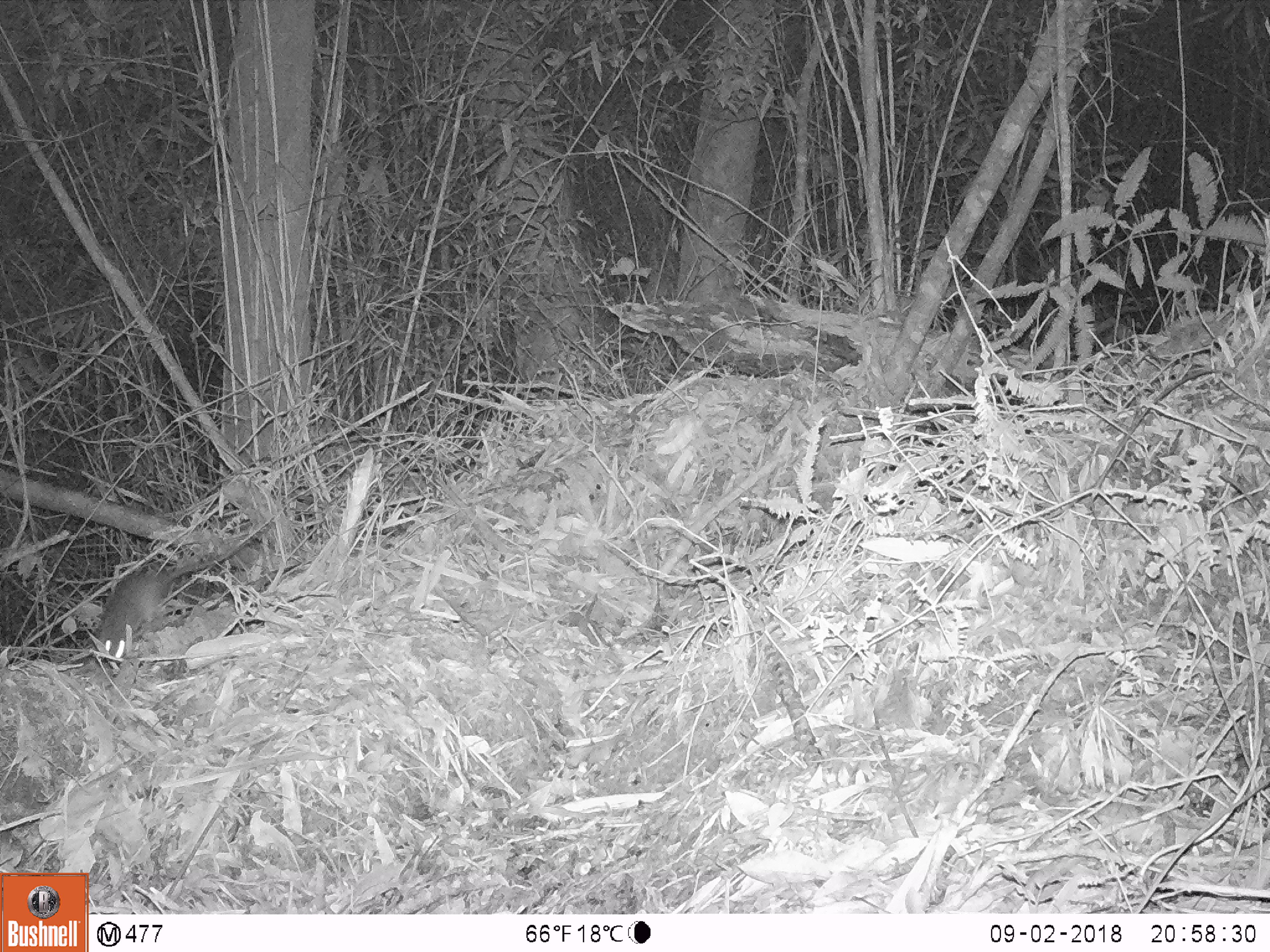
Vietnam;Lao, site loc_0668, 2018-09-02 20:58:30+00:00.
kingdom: Animalia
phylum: Chordata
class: Mammalia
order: Rodentia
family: Muridae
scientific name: Muridae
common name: old-world mice and rats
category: unidentified murid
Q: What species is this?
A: Unidentified murid (old-world mice and rats) (Muridae).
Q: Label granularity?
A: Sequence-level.